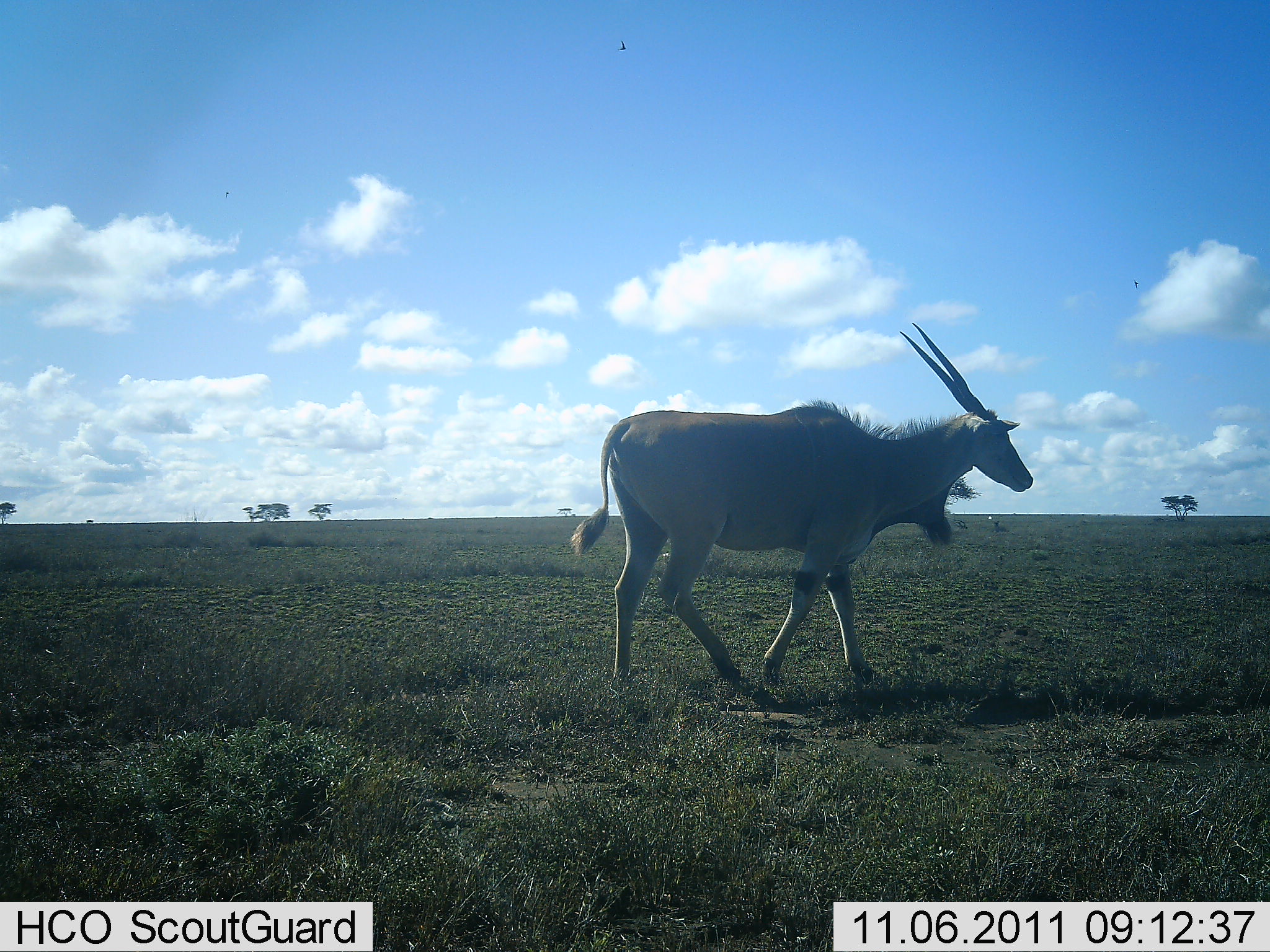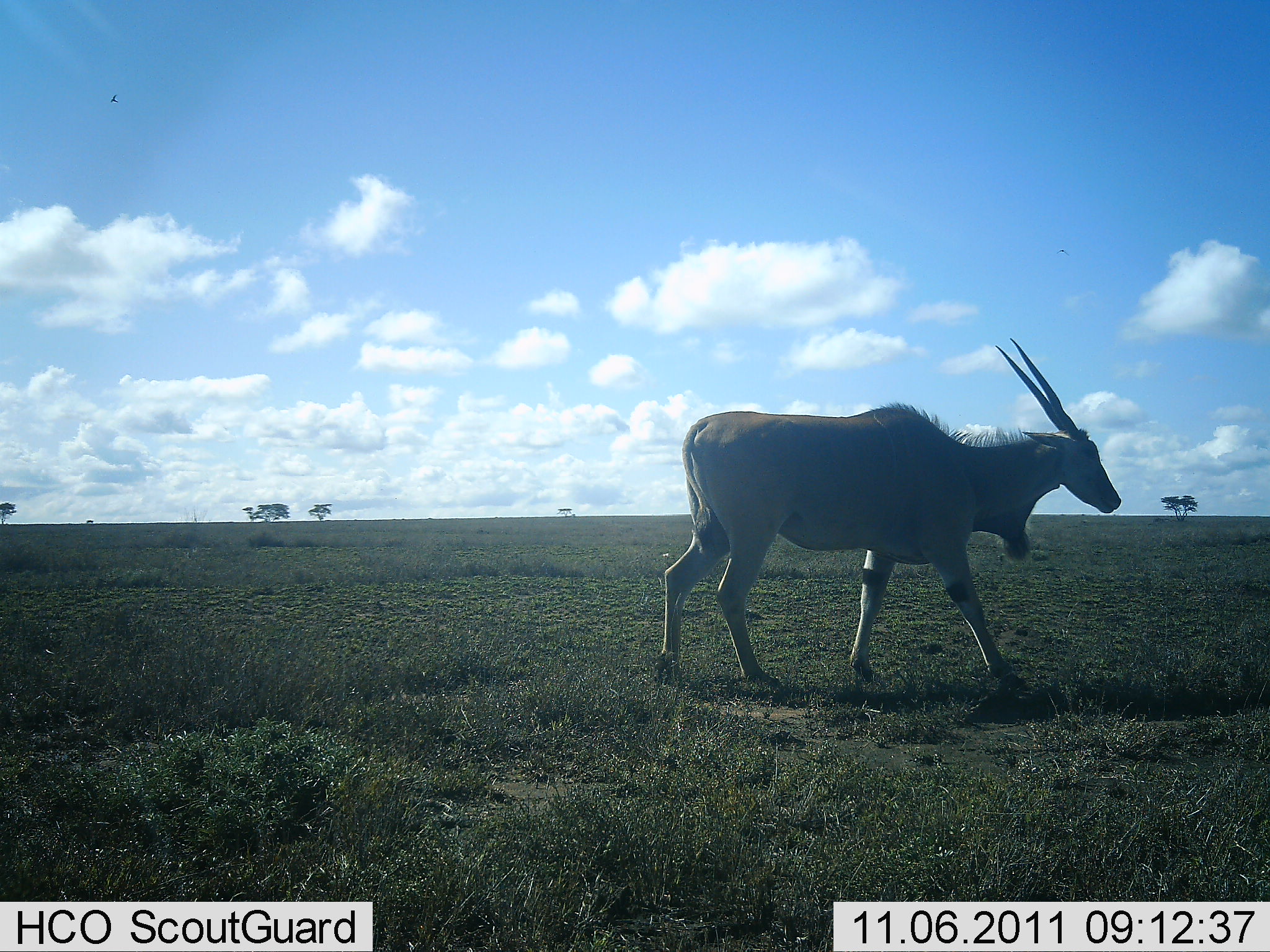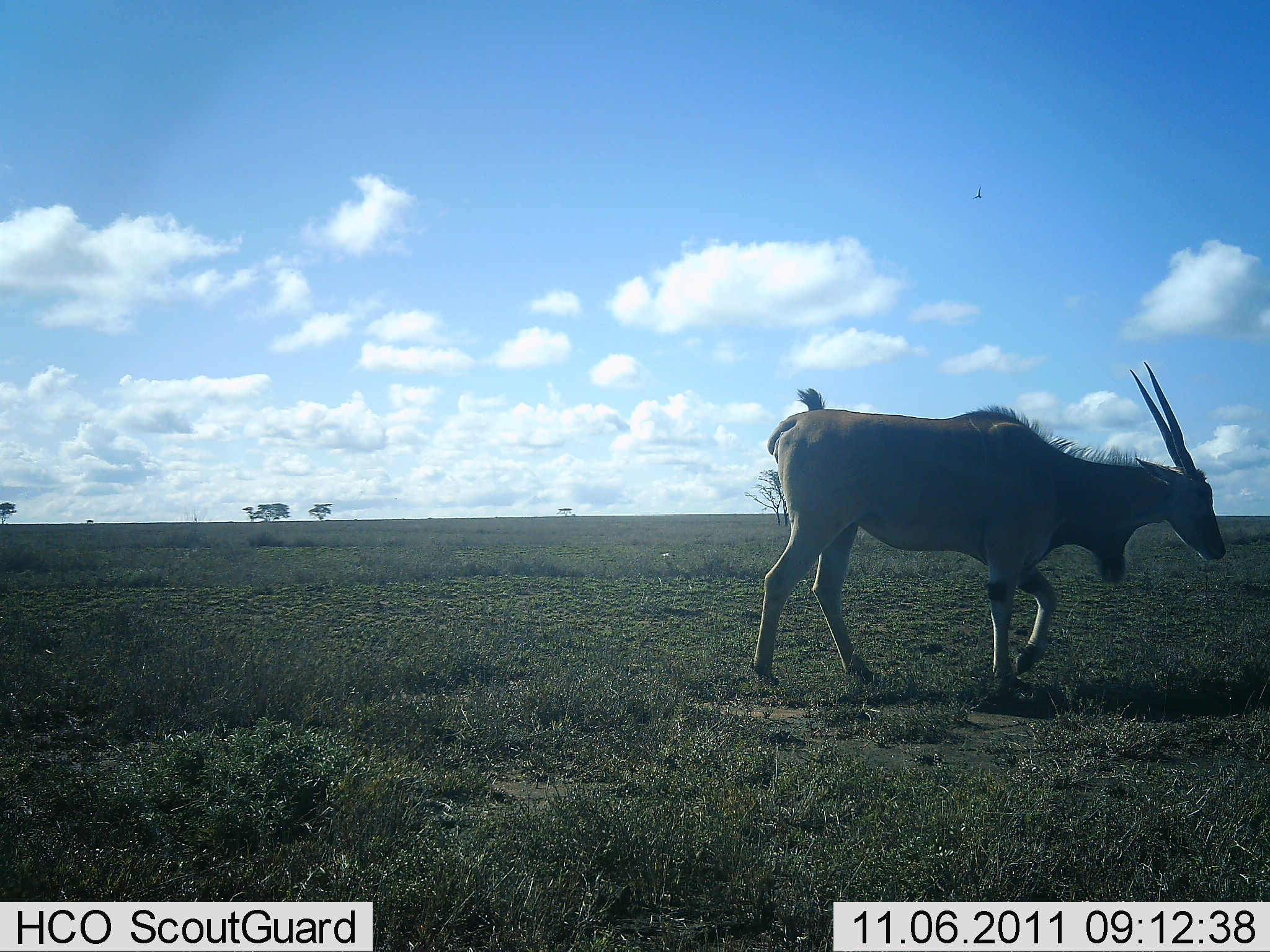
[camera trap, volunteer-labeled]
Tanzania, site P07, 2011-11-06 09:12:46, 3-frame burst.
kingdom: Animalia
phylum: Chordata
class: Mammalia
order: Artiodactyla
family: Bovidae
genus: Tragelaphus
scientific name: Tragelaphus oryx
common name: eland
Eland (Tragelaphus oryx), count 1. Behavior (volunteer vote fractions): standing 15%, resting 0%, moving 85%, interacting 0%. Young present (vote fraction): 0%. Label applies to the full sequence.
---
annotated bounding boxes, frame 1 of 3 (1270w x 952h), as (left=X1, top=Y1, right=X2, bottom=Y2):
animal: (left=565, top=320, right=1034, bottom=724)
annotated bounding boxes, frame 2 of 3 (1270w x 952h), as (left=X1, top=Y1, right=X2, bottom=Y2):
animal: (left=653, top=333, right=1122, bottom=693)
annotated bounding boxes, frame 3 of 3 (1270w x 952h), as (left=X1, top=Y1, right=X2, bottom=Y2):
animal: (left=751, top=357, right=1228, bottom=707)